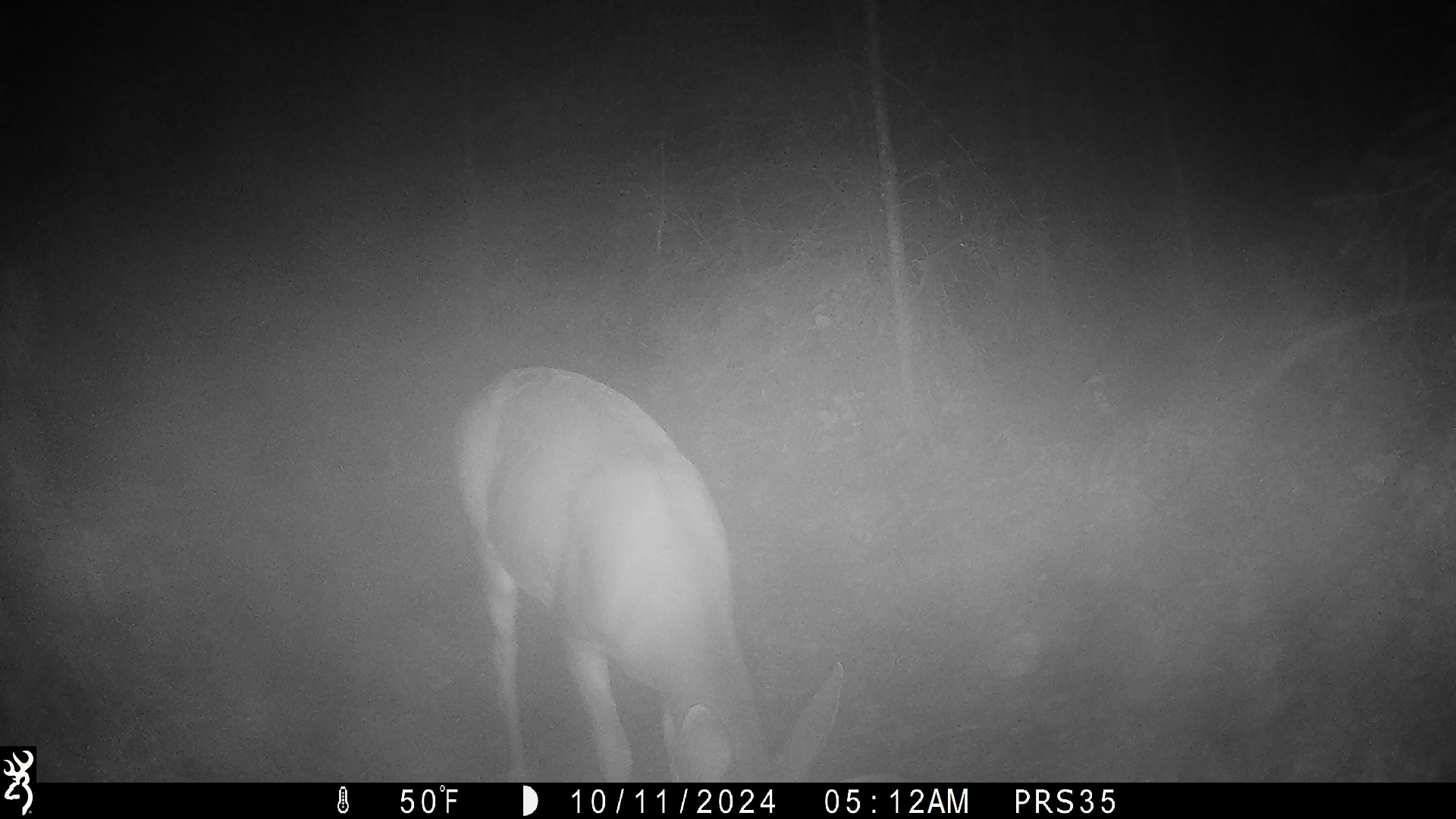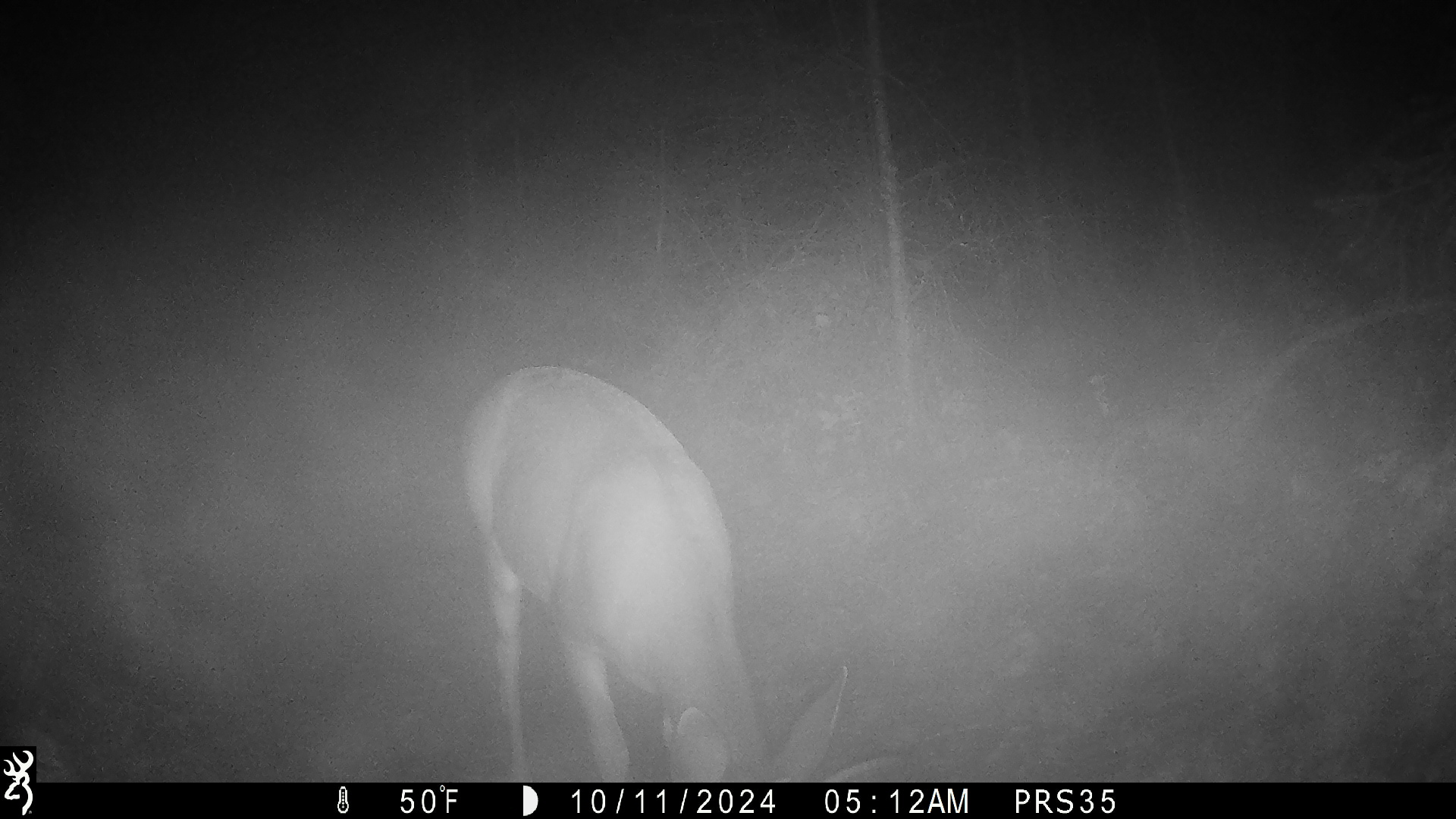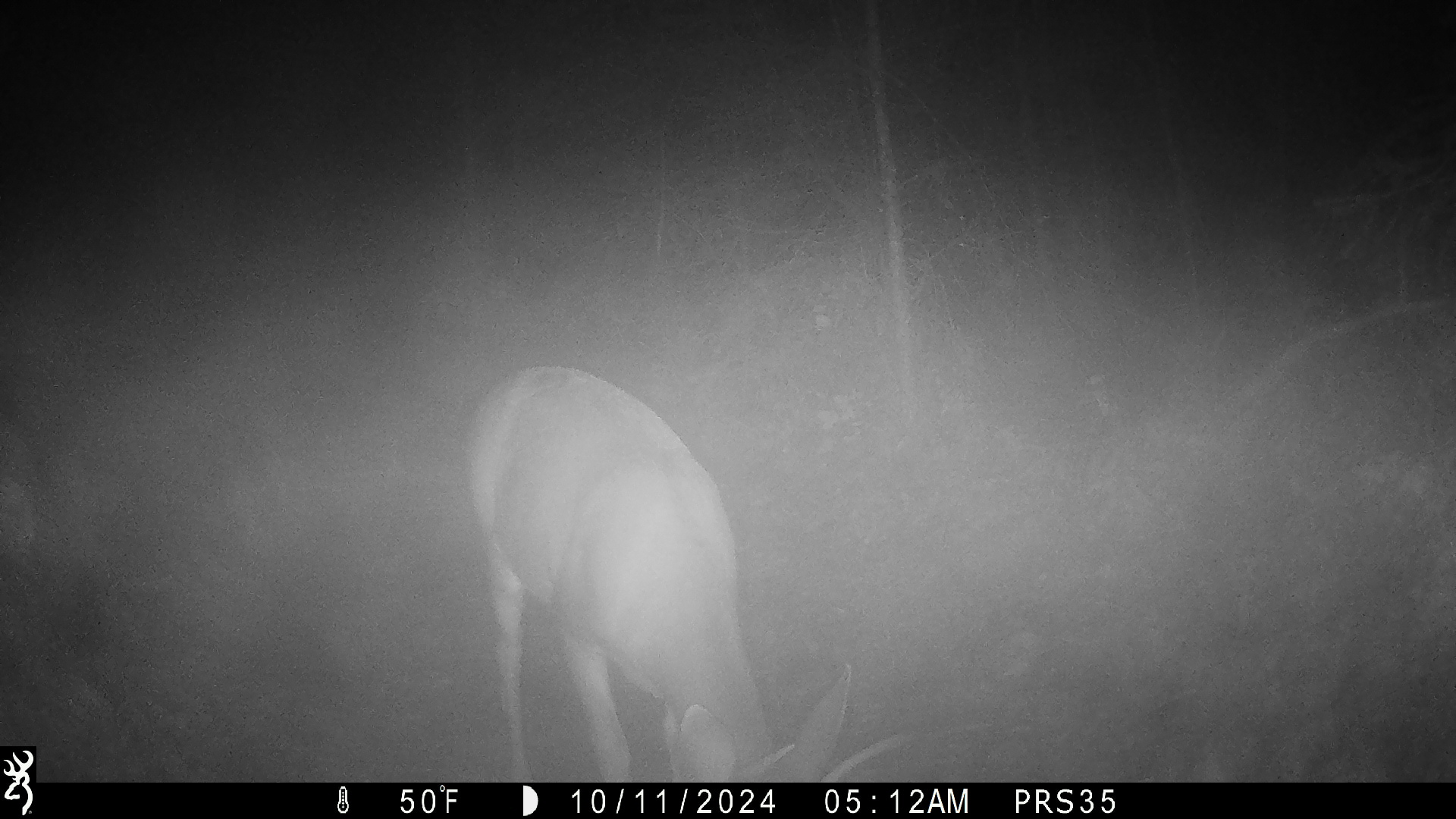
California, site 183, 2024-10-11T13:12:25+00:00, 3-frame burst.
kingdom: Animalia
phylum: Chordata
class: Mammalia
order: Artiodactyla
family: Cervidae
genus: Odocoileus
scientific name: Odocoileus hemionus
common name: mule deer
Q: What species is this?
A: Mule deer (Odocoileus hemionus).